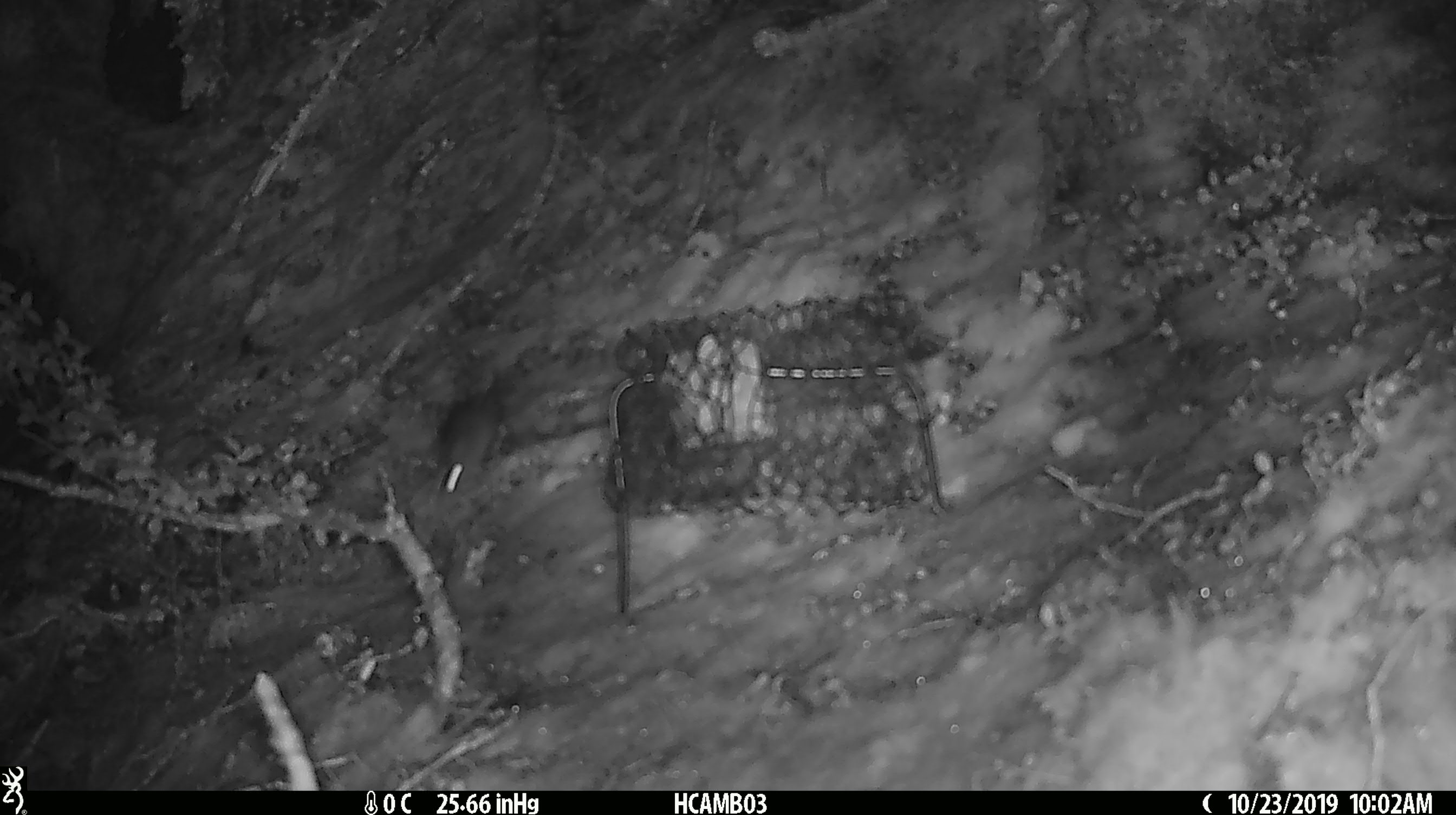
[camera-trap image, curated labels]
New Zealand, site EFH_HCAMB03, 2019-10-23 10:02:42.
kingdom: Animalia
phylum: Chordata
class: Mammalia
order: Rodentia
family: Muridae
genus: Mus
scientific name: Mus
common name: mouse